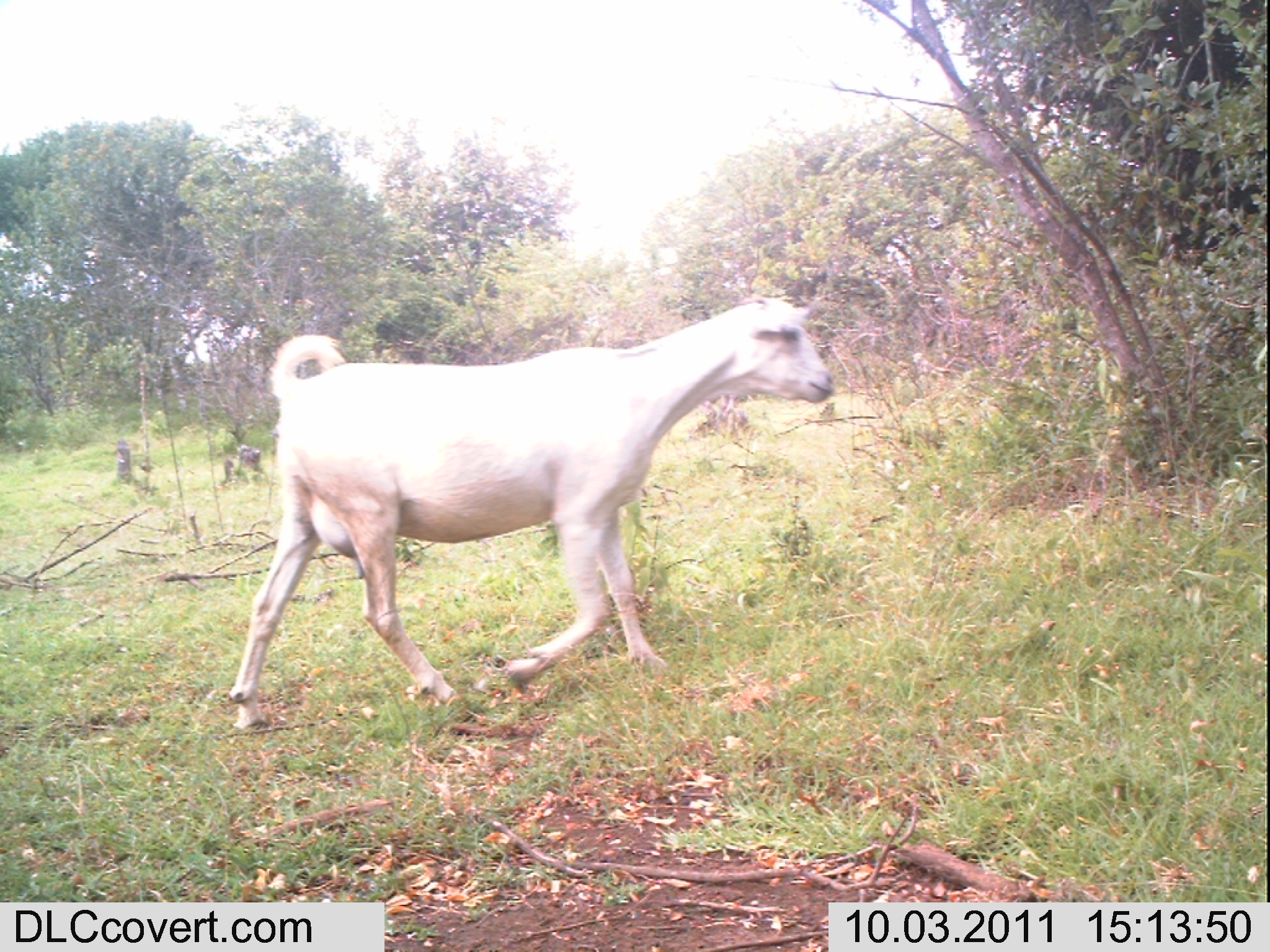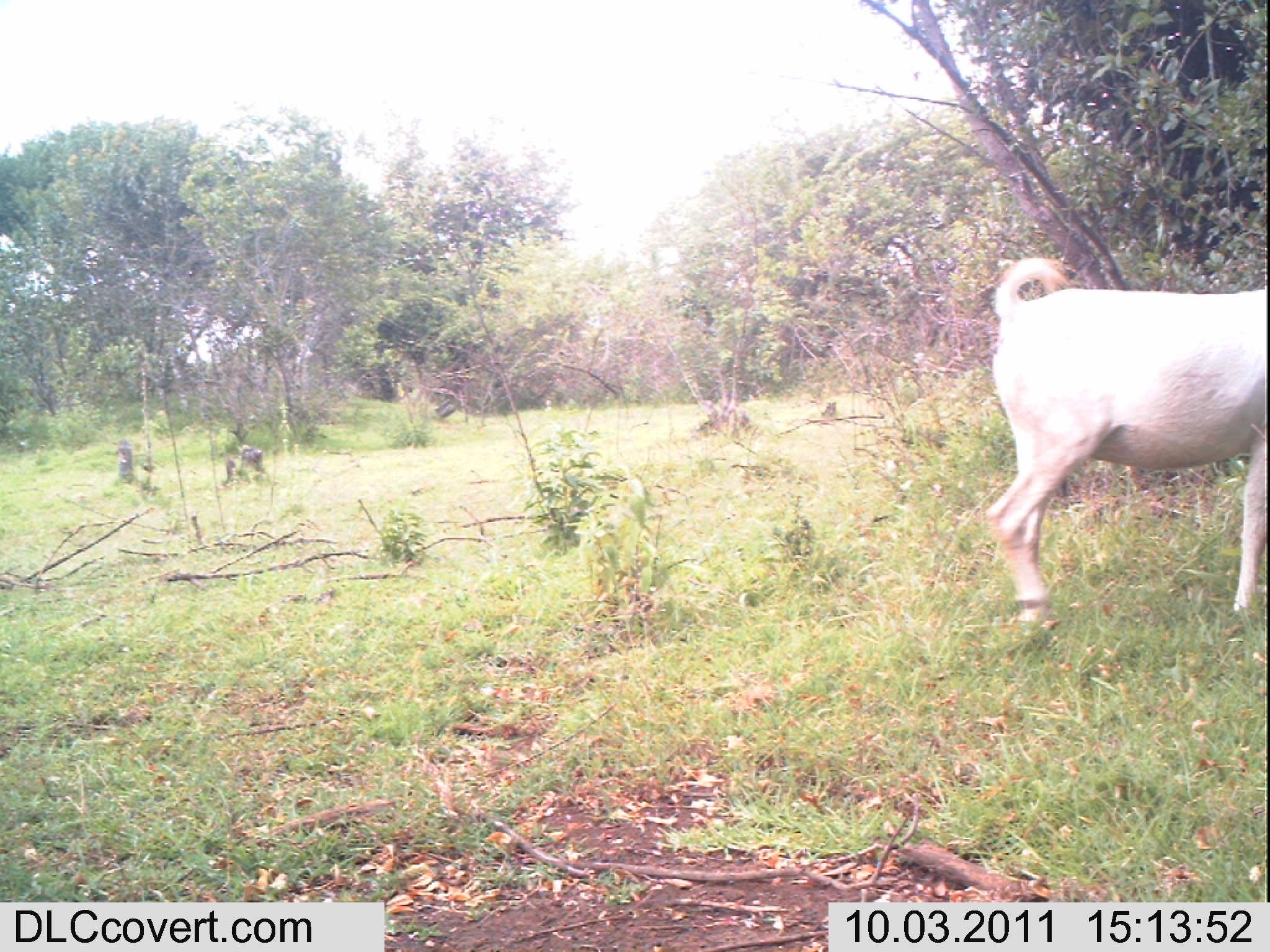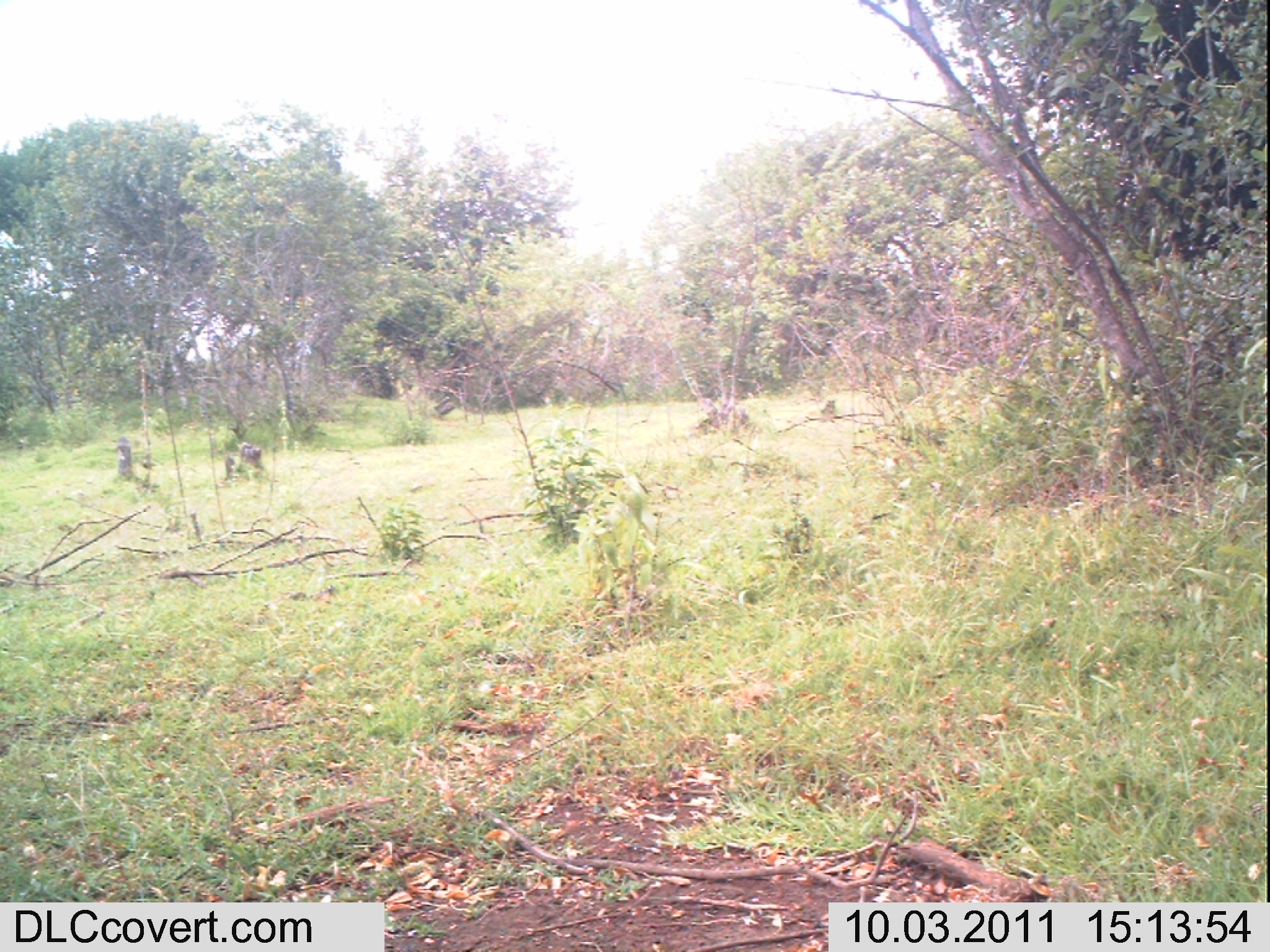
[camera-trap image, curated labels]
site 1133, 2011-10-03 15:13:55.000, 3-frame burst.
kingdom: Animalia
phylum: Chordata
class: Mammalia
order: Artiodactyla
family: Bovidae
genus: Capra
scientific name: Capra aegagrus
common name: wild goat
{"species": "Capra aegagrus (wild goat)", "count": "1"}